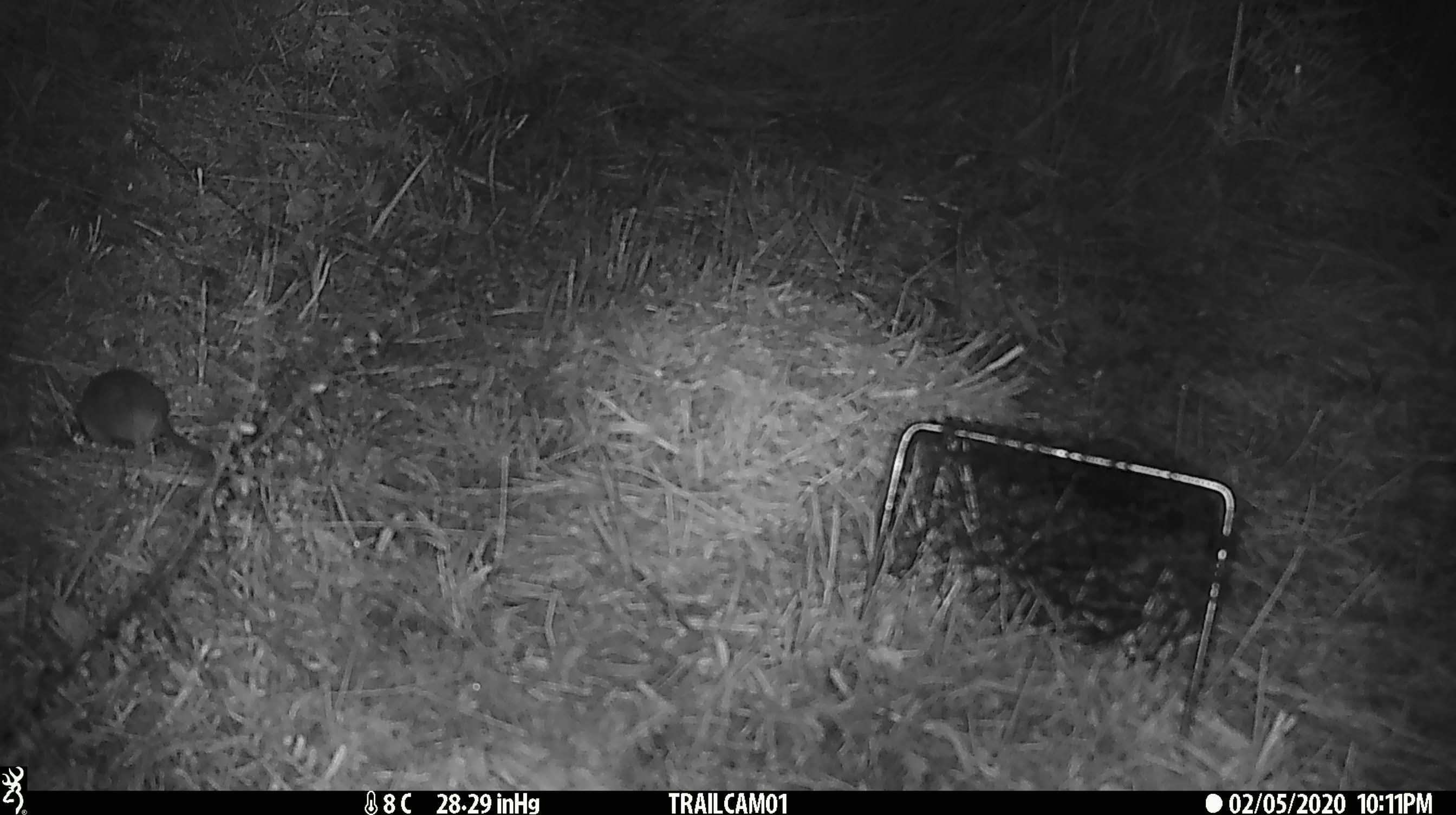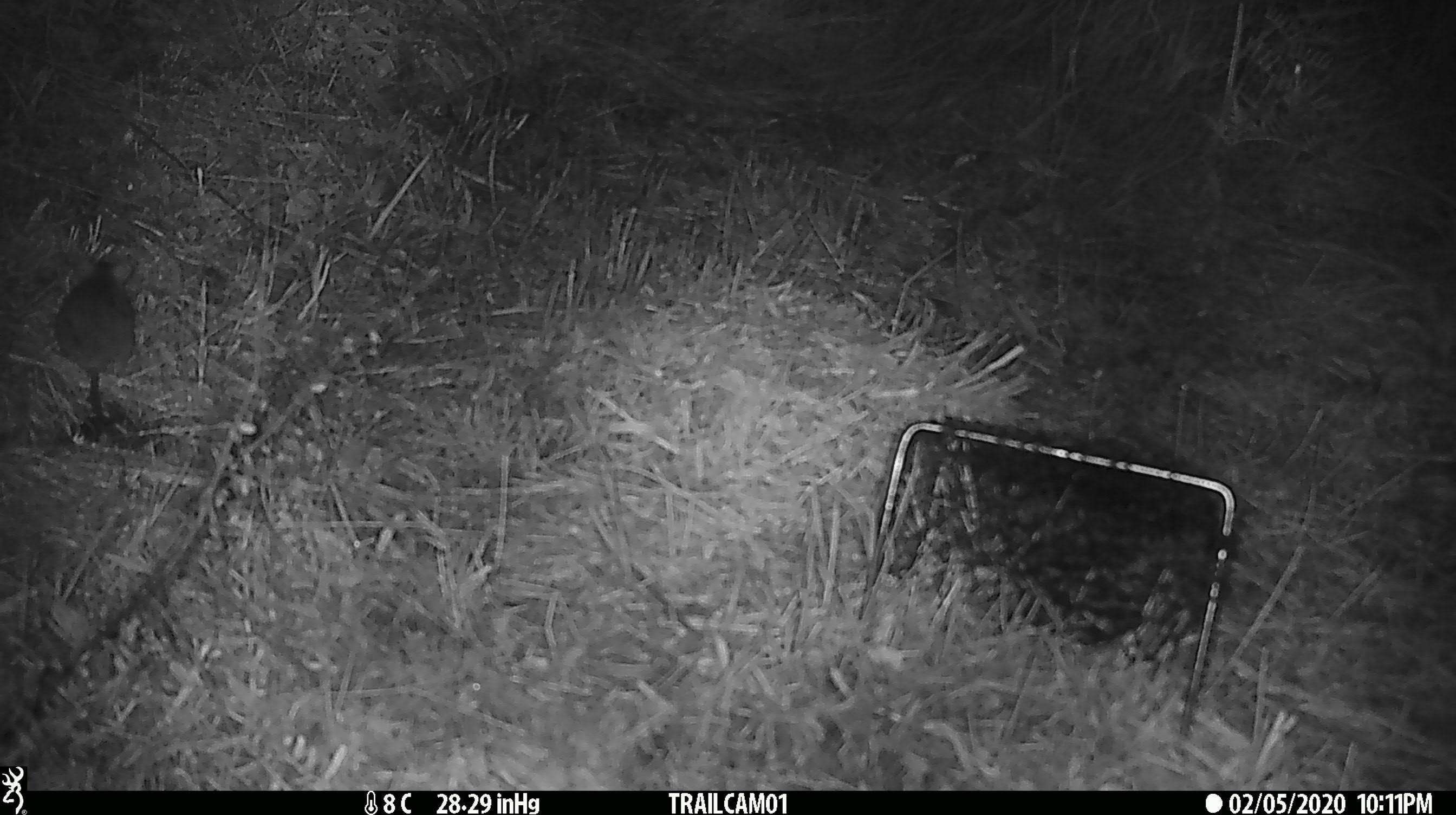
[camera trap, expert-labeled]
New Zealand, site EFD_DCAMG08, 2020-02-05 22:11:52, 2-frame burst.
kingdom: Animalia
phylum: Chordata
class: Mammalia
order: Rodentia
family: Muridae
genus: Mus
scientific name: Mus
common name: mouse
Mouse (Mus).